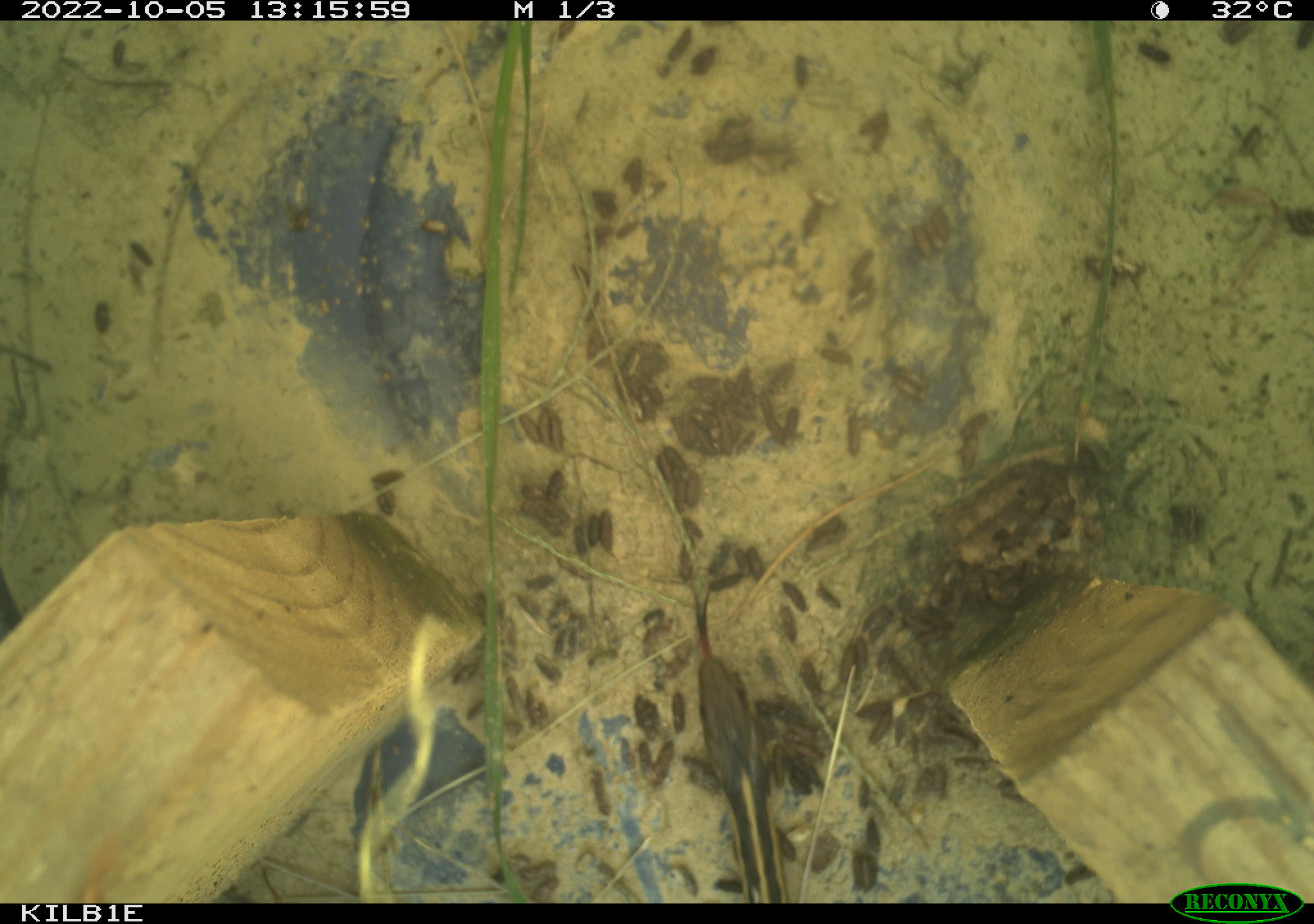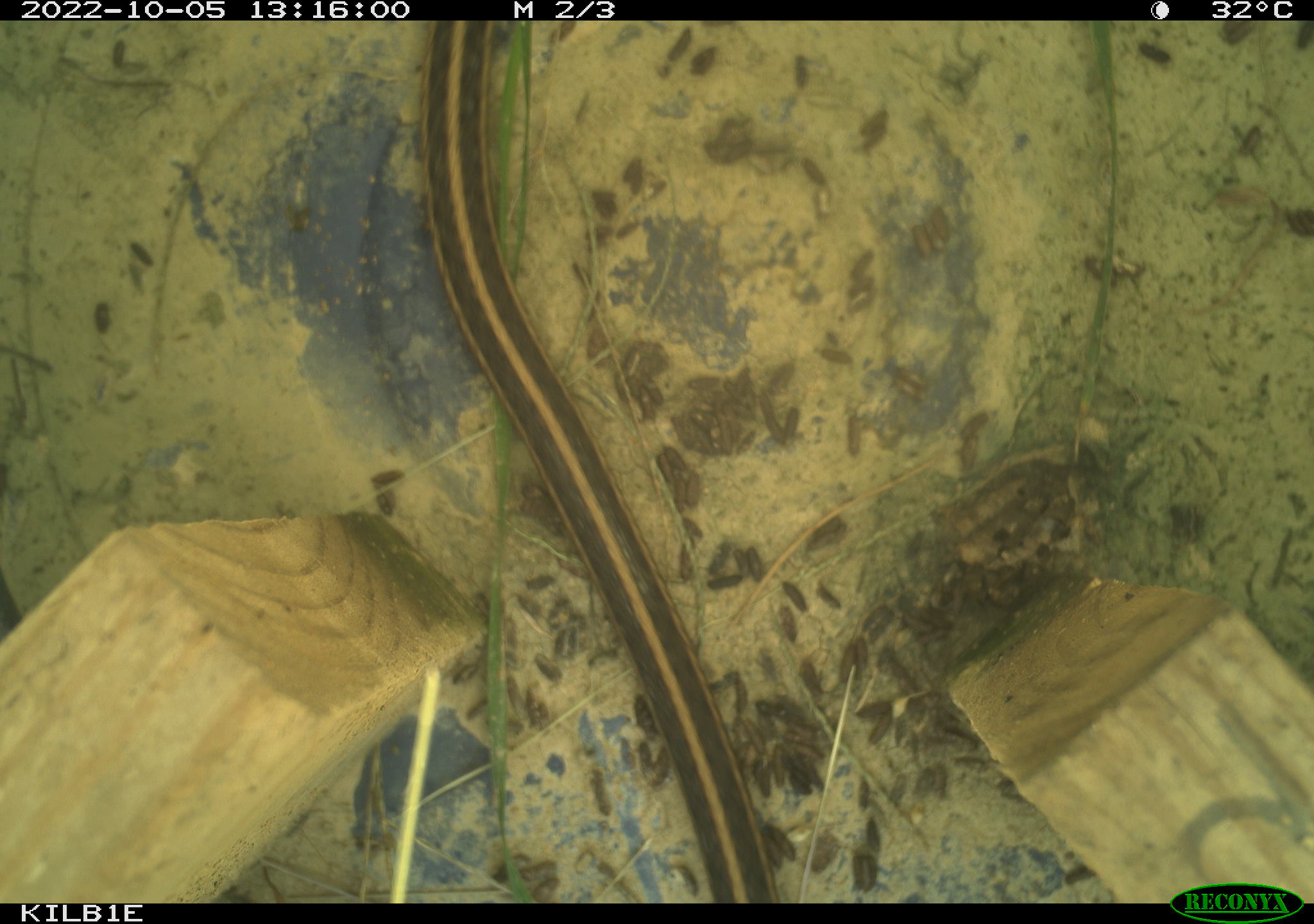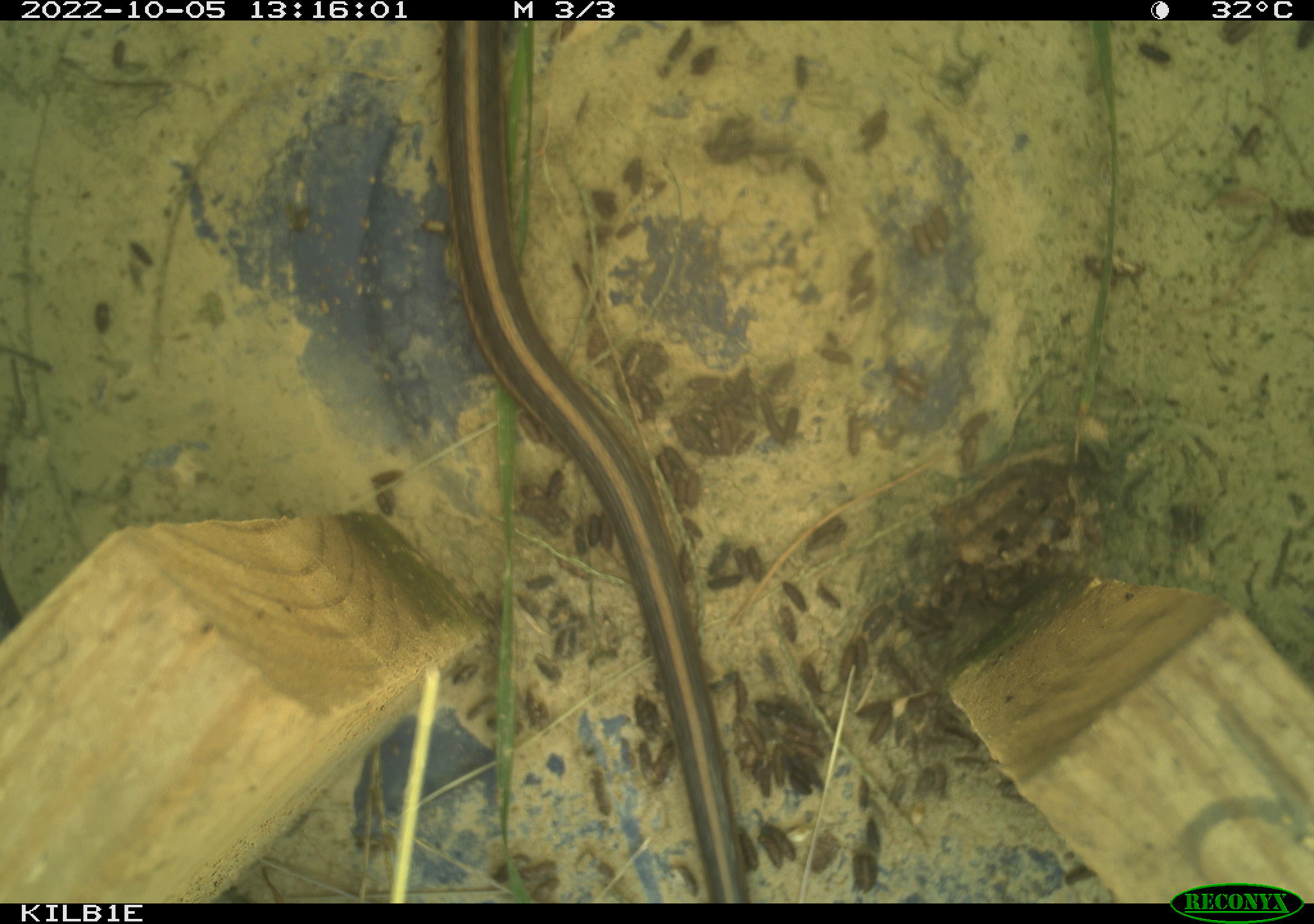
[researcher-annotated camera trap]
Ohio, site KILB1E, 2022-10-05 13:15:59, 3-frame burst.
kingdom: Animalia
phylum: Chordata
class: Reptilia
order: Squamata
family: Colubridae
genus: Thamnophis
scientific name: Thamnophis sirtalis sirtalis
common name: eastern gartersnake